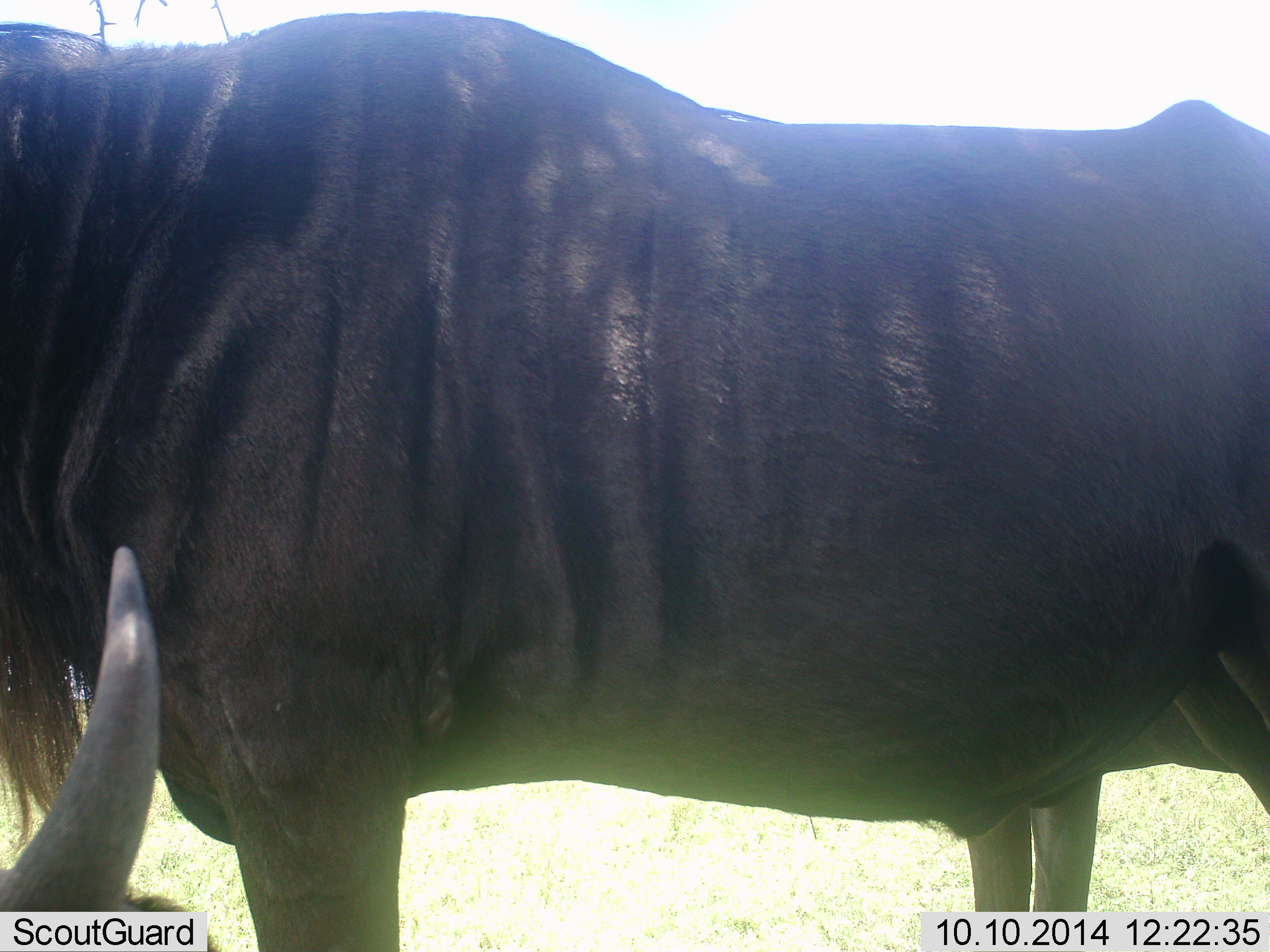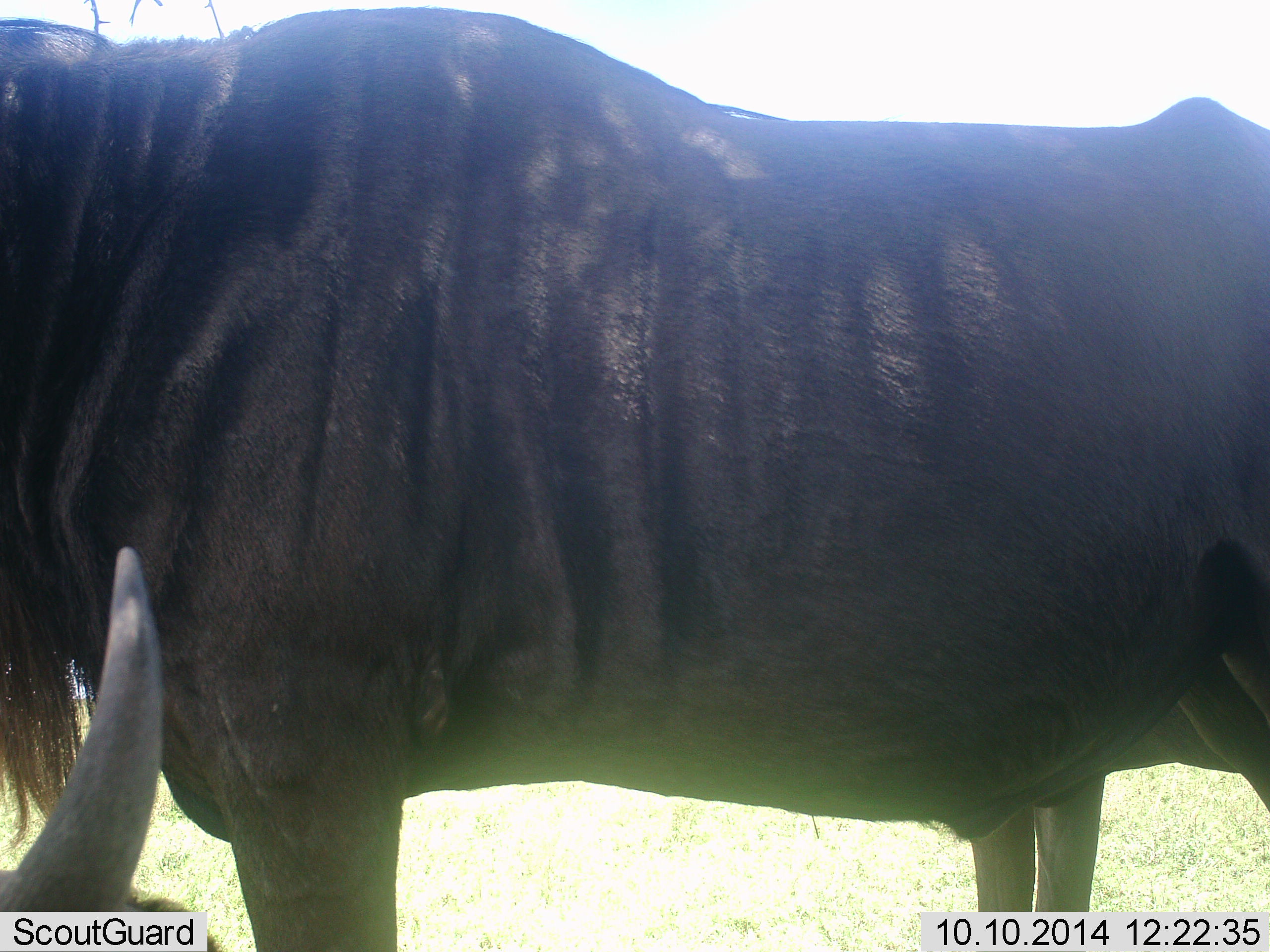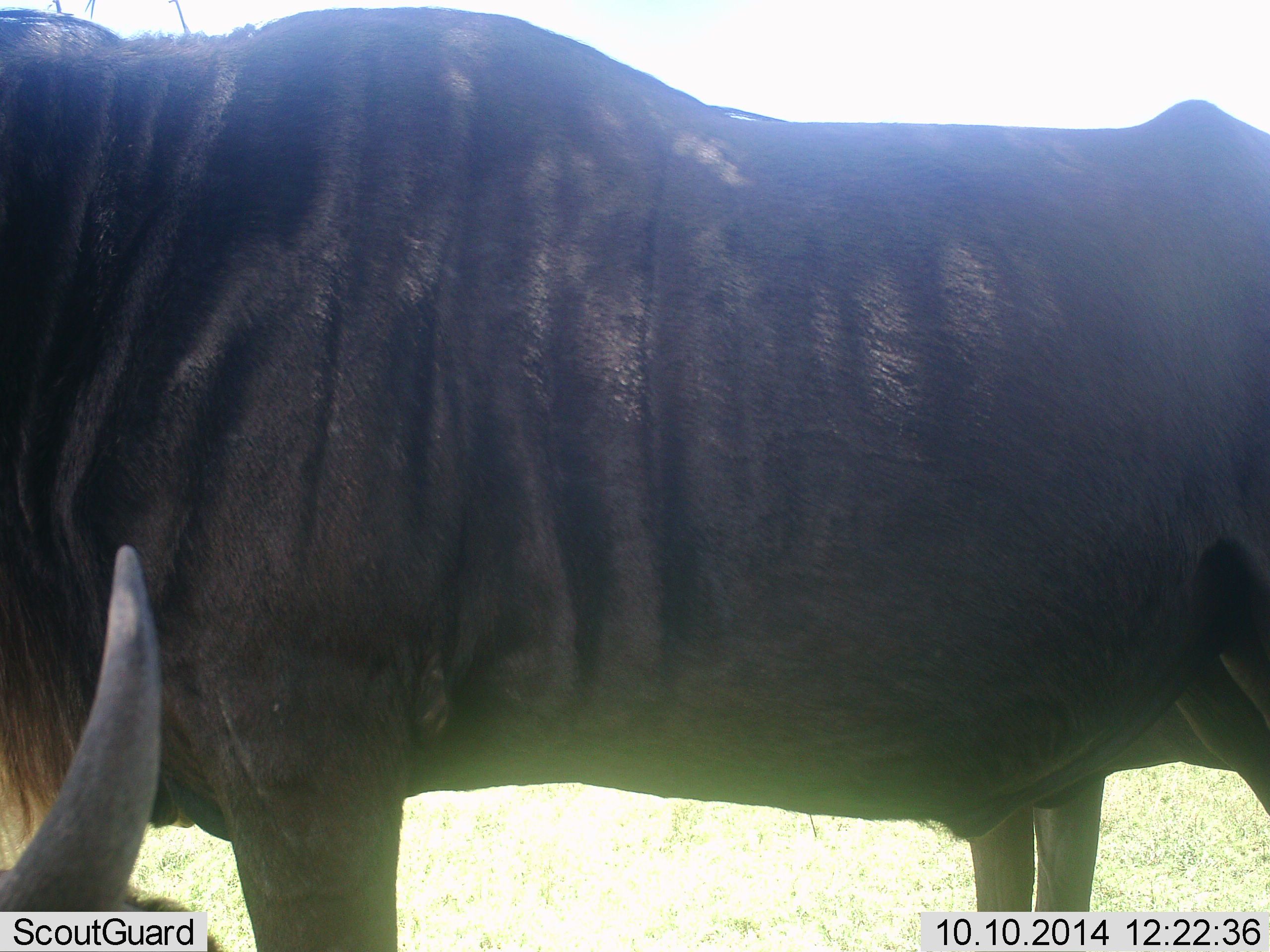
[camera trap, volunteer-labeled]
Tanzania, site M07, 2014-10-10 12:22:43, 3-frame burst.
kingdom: Animalia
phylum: Chordata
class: Mammalia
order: Artiodactyla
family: Bovidae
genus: Connochaetes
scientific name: Connochaetes taurinus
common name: blue wildebeest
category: wildebeest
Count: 2.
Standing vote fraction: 90%.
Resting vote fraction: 40%.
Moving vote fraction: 0%.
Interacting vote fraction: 0%.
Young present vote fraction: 10%.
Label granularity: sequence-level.